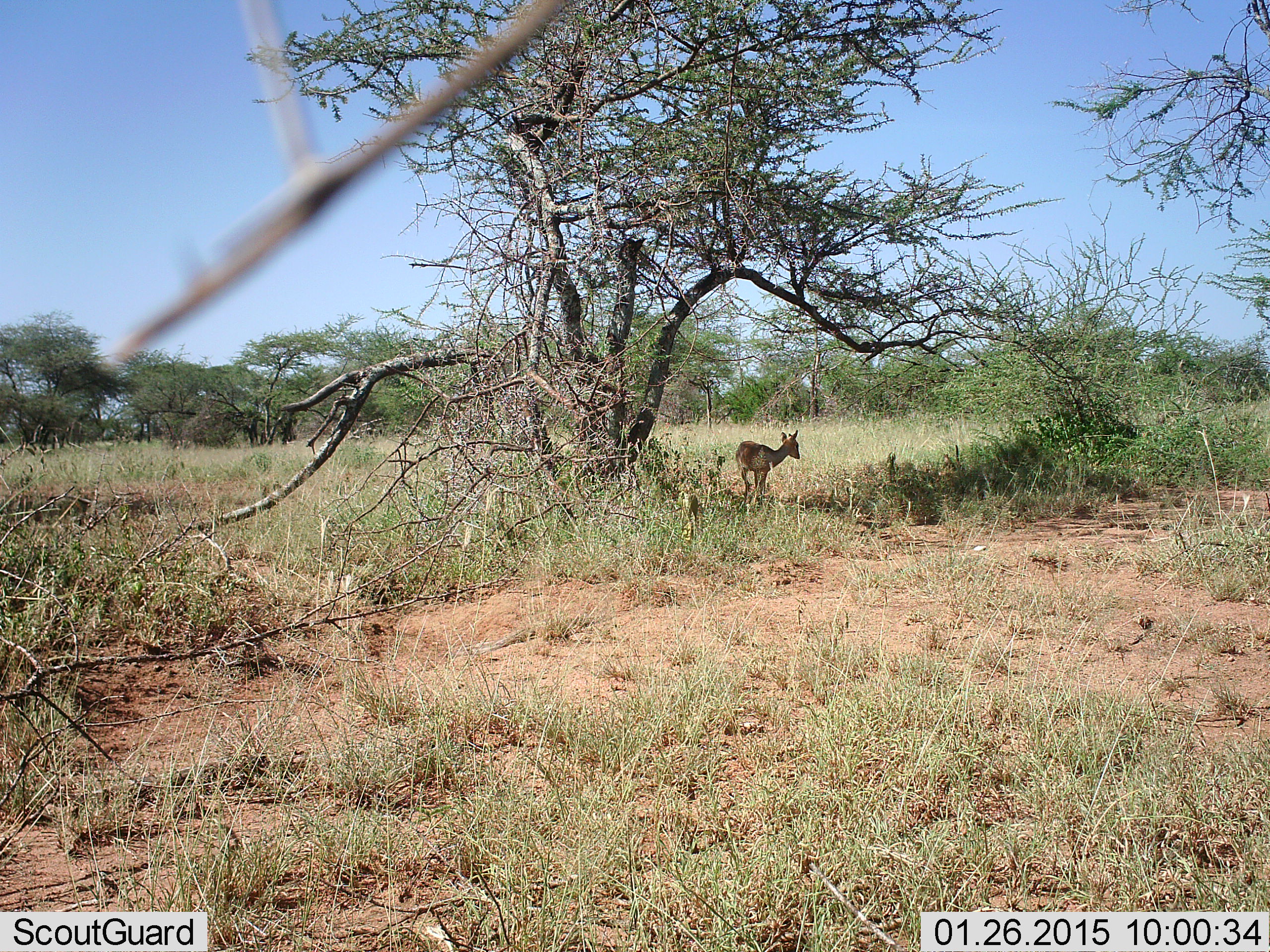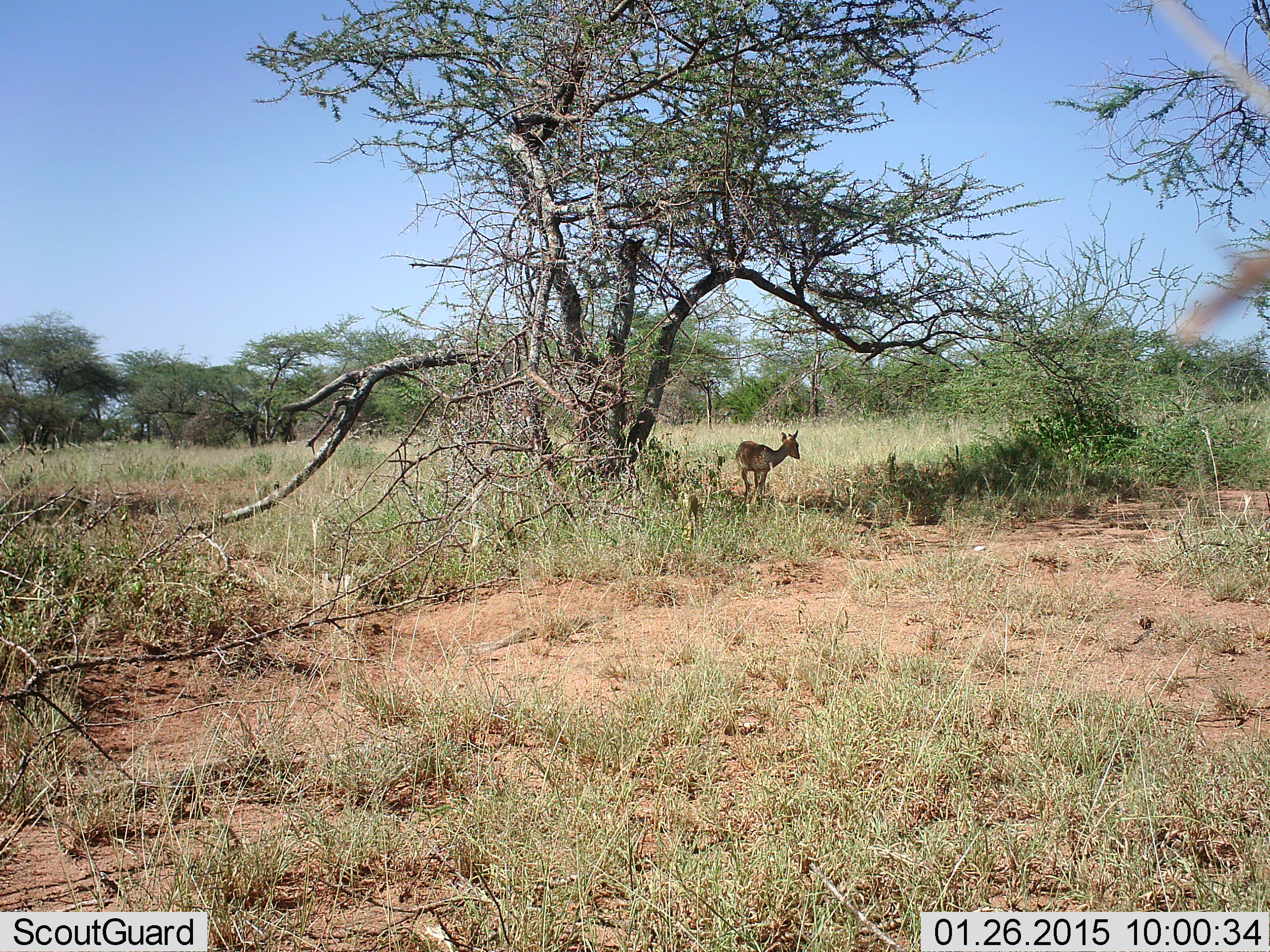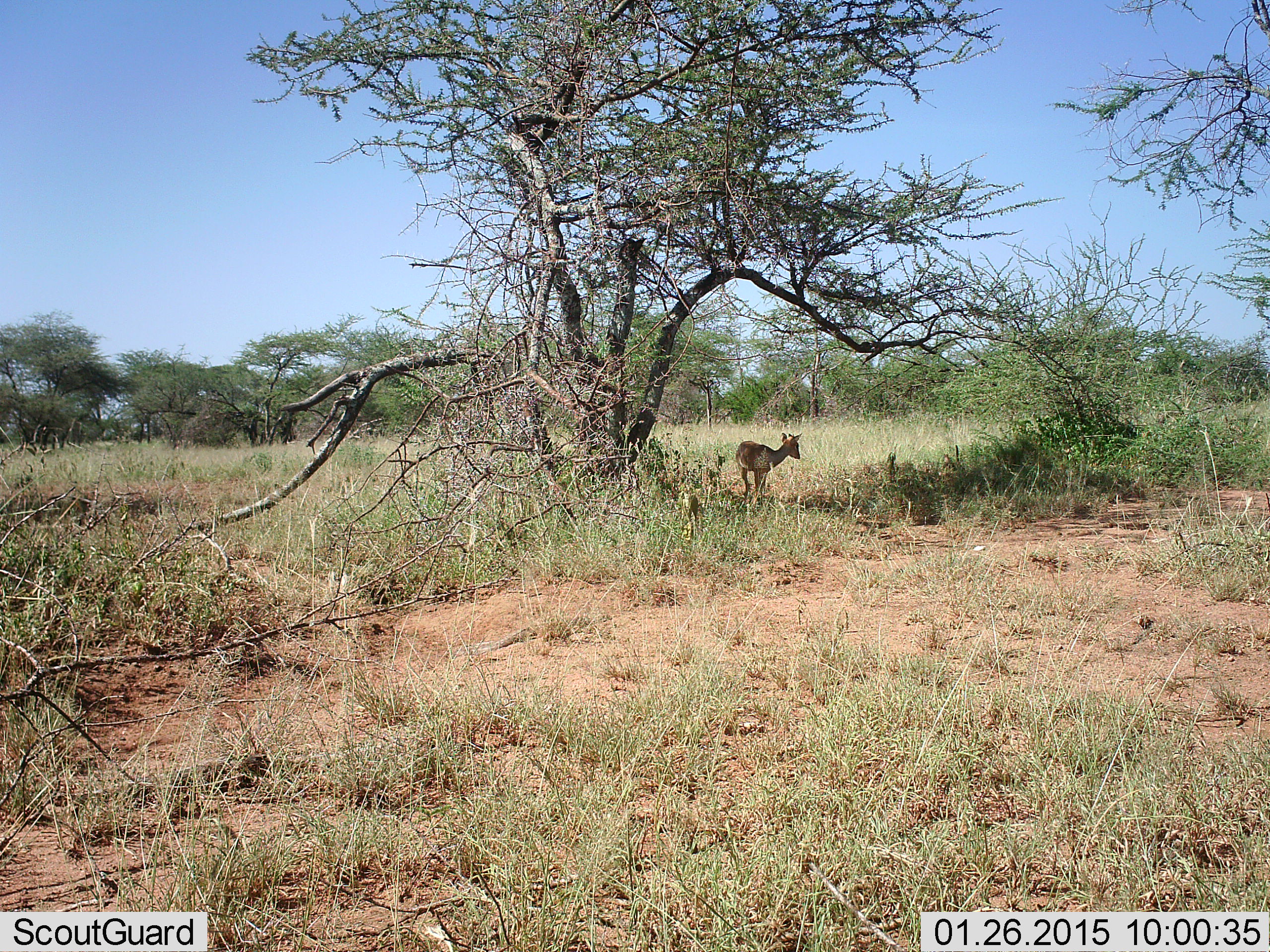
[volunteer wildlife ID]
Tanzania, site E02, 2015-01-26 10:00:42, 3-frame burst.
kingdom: Animalia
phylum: Chordata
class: Mammalia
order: Artiodactyla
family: Bovidae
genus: Madoqua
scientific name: Madoqua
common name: dikdik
Dikdik (Madoqua), count 1. Behavior (volunteer vote fractions): standing 90%, resting 0%, moving 10%, interacting 0%. Young present (vote fraction): 0%. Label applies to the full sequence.